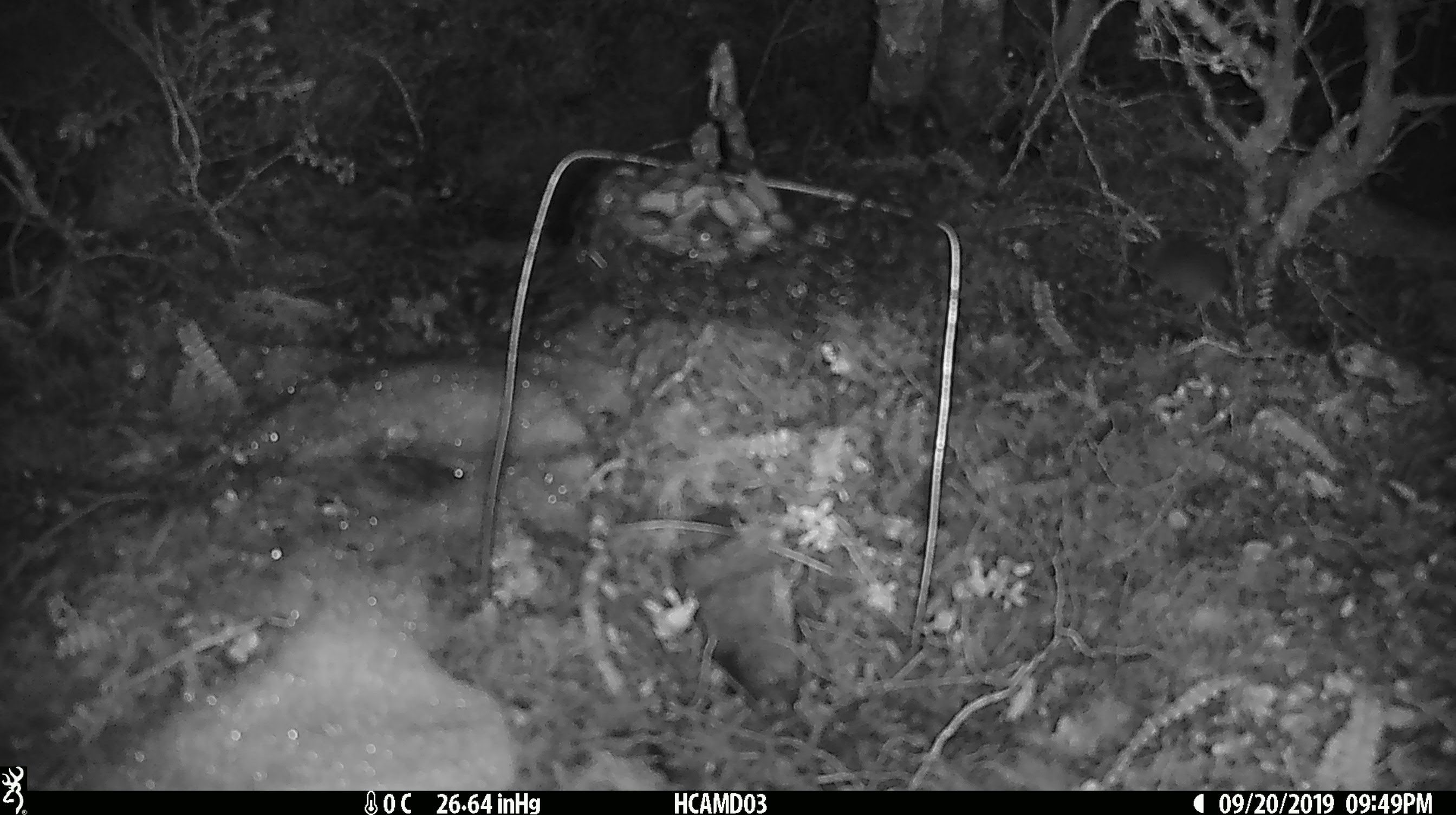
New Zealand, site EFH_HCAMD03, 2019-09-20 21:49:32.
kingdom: Animalia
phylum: Chordata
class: Mammalia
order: Rodentia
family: Muridae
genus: Mus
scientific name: Mus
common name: mouse